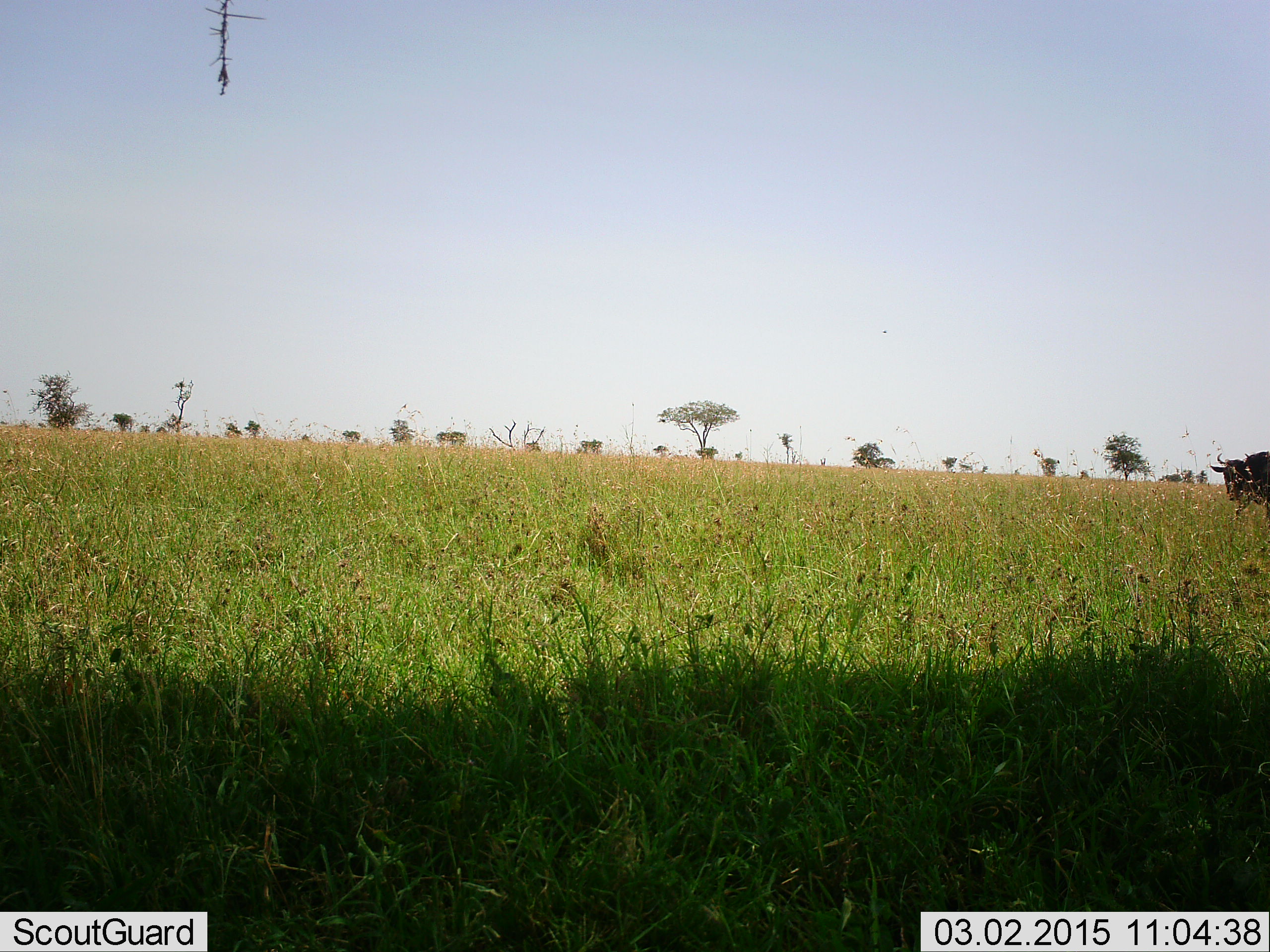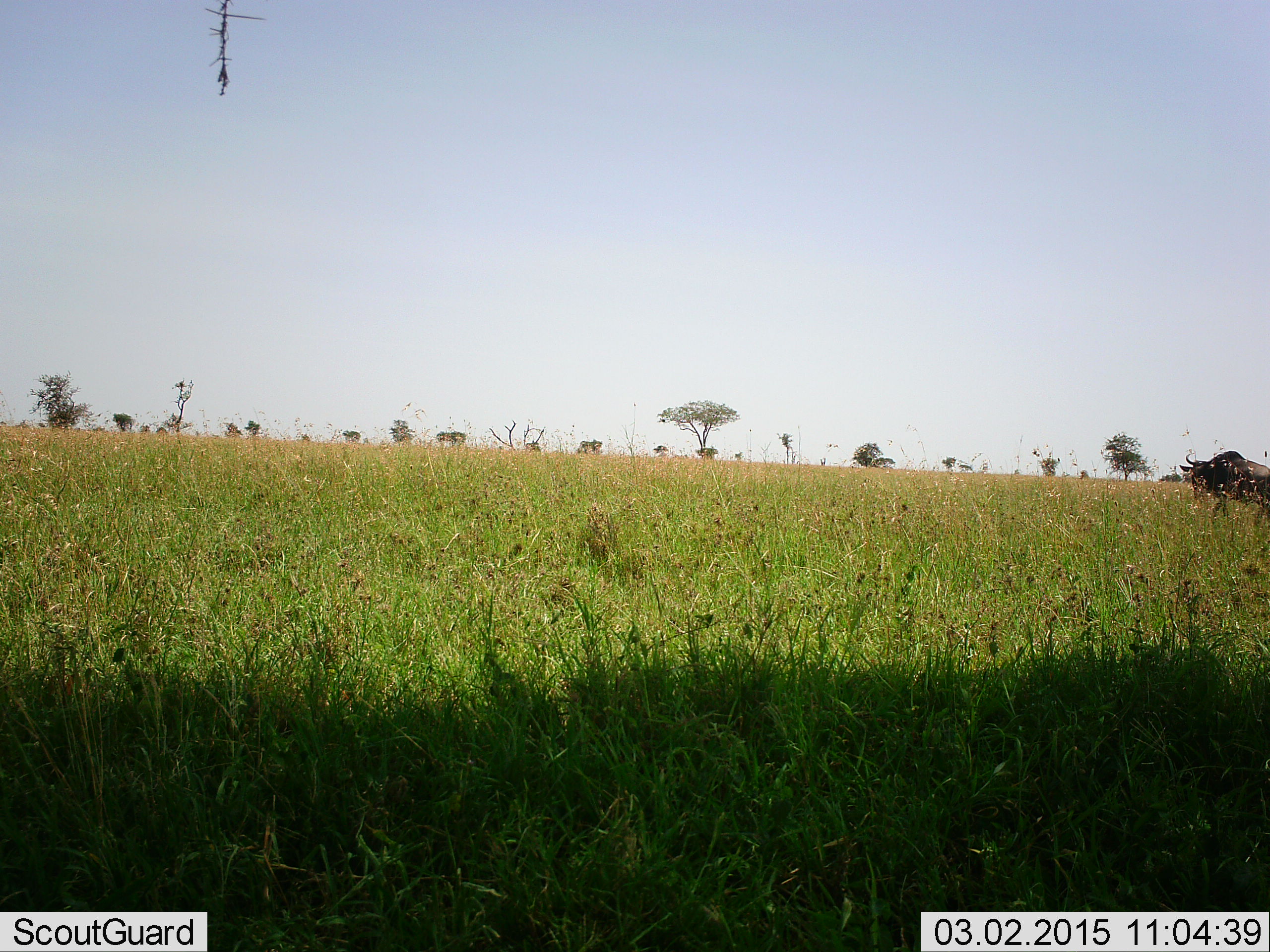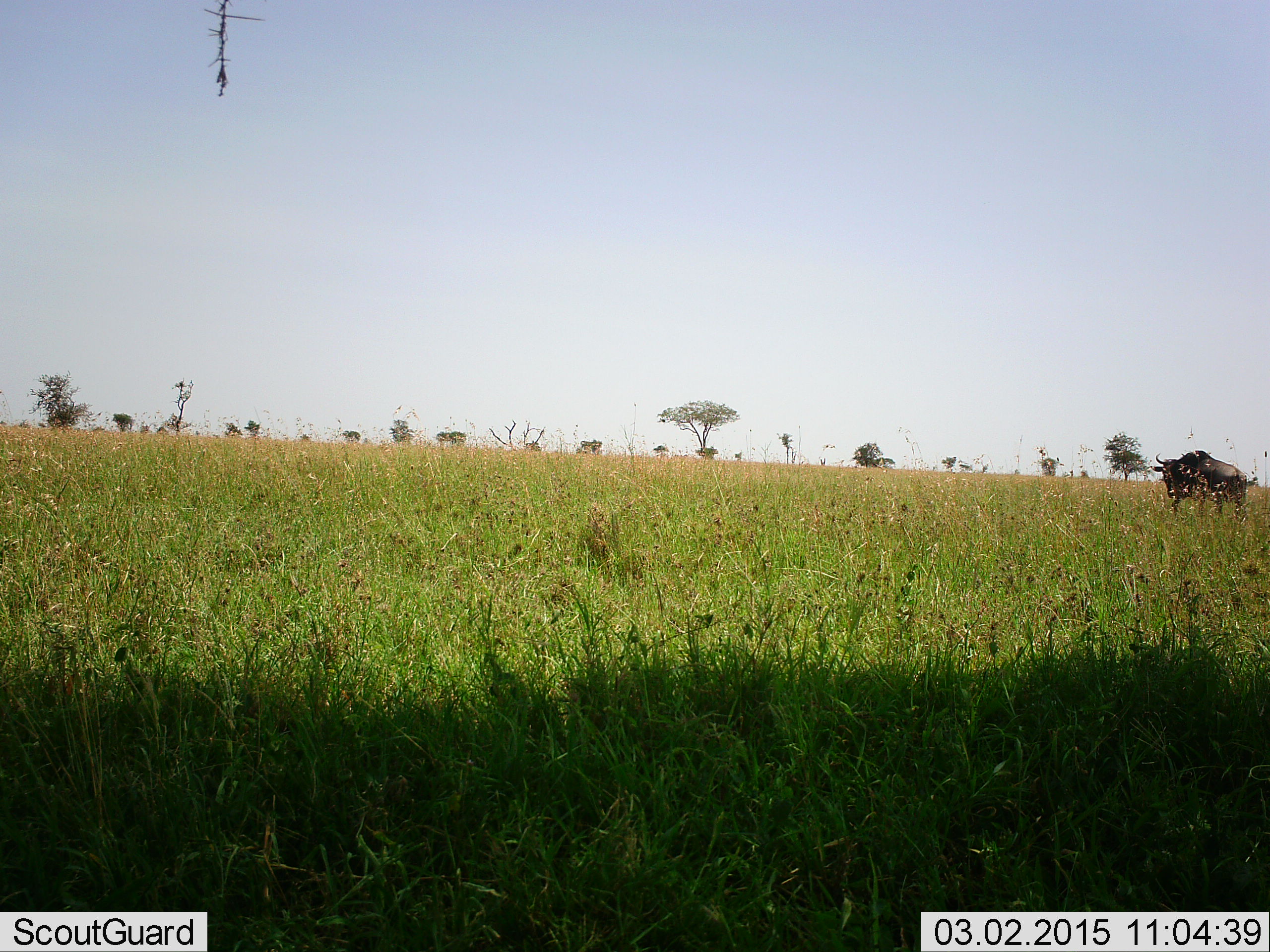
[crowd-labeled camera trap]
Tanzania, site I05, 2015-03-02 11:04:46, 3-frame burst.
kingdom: Animalia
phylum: Chordata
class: Mammalia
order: Artiodactyla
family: Bovidae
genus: Connochaetes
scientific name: Connochaetes taurinus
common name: blue wildebeest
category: wildebeest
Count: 1.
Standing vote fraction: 0%.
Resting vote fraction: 0%.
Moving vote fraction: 100%.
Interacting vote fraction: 0%.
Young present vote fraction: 0%.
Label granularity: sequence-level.